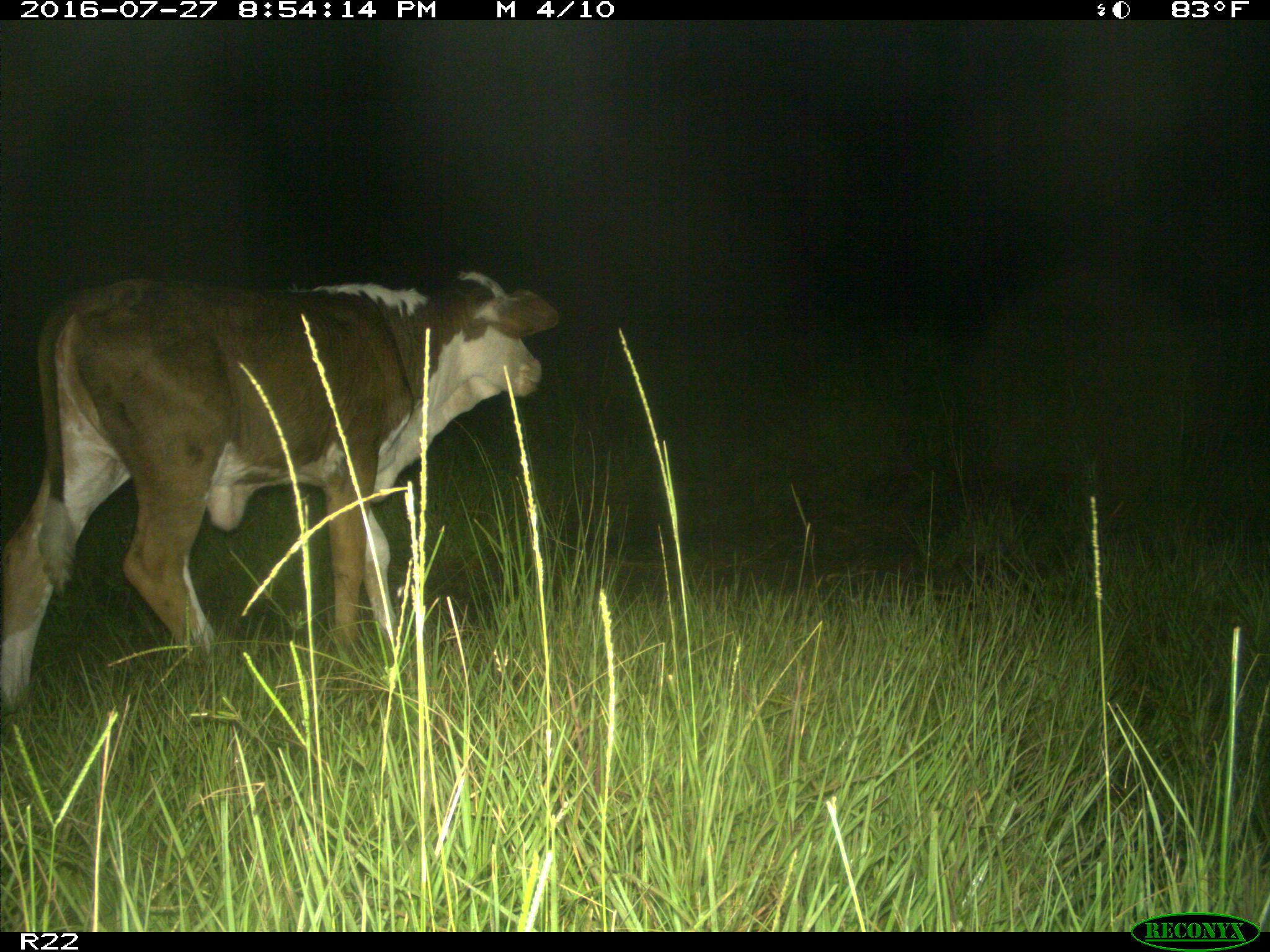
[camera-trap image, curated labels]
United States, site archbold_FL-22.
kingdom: Animalia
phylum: Chordata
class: Mammalia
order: Artiodactyla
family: Bovidae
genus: Bos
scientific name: Bos taurus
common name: domestic cow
Bos taurus (domestic cow).